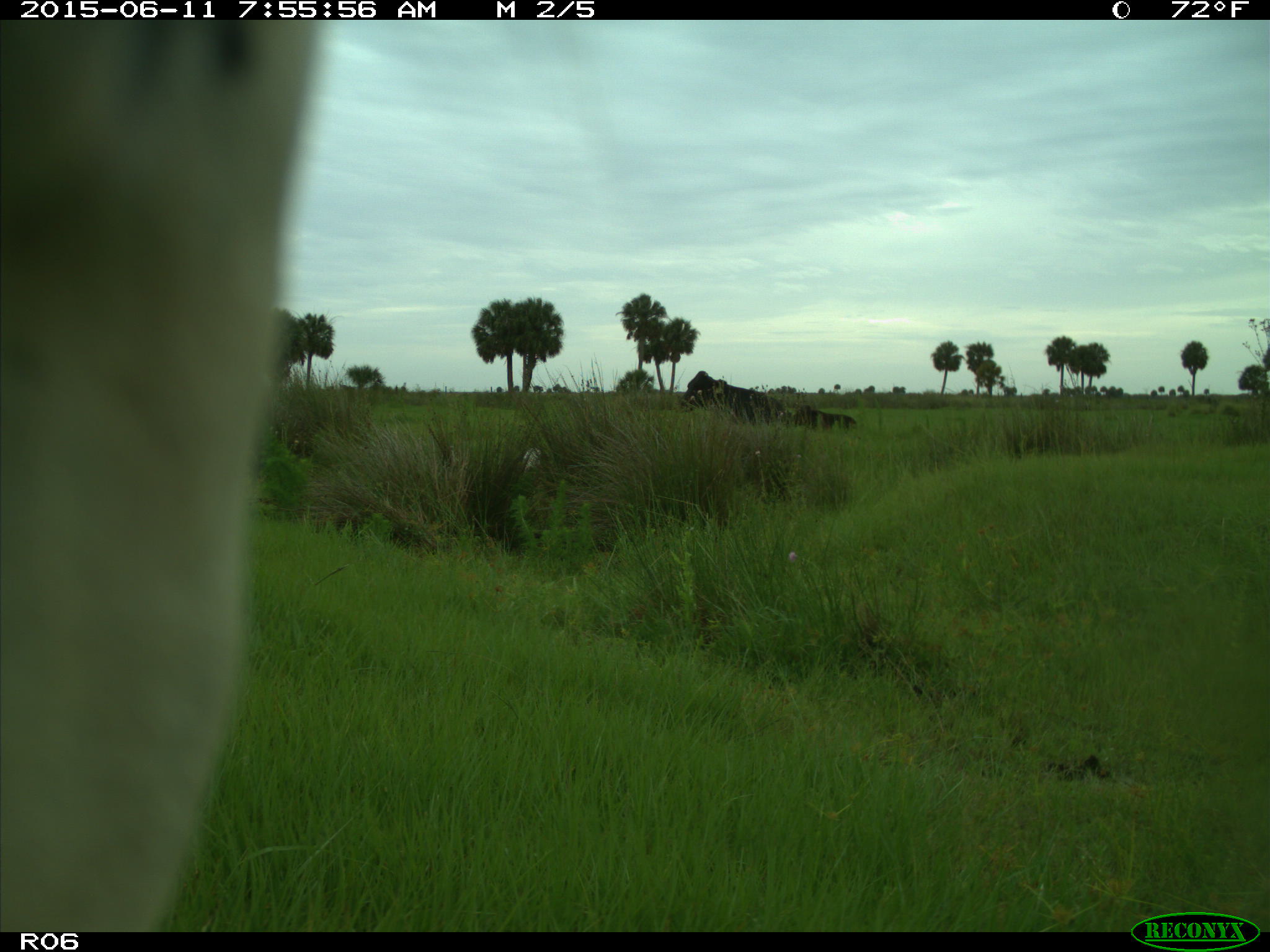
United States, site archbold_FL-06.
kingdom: Animalia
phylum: Chordata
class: Mammalia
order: Artiodactyla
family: Bovidae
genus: Bos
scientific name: Bos taurus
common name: domestic cow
Bos taurus (domestic cow).